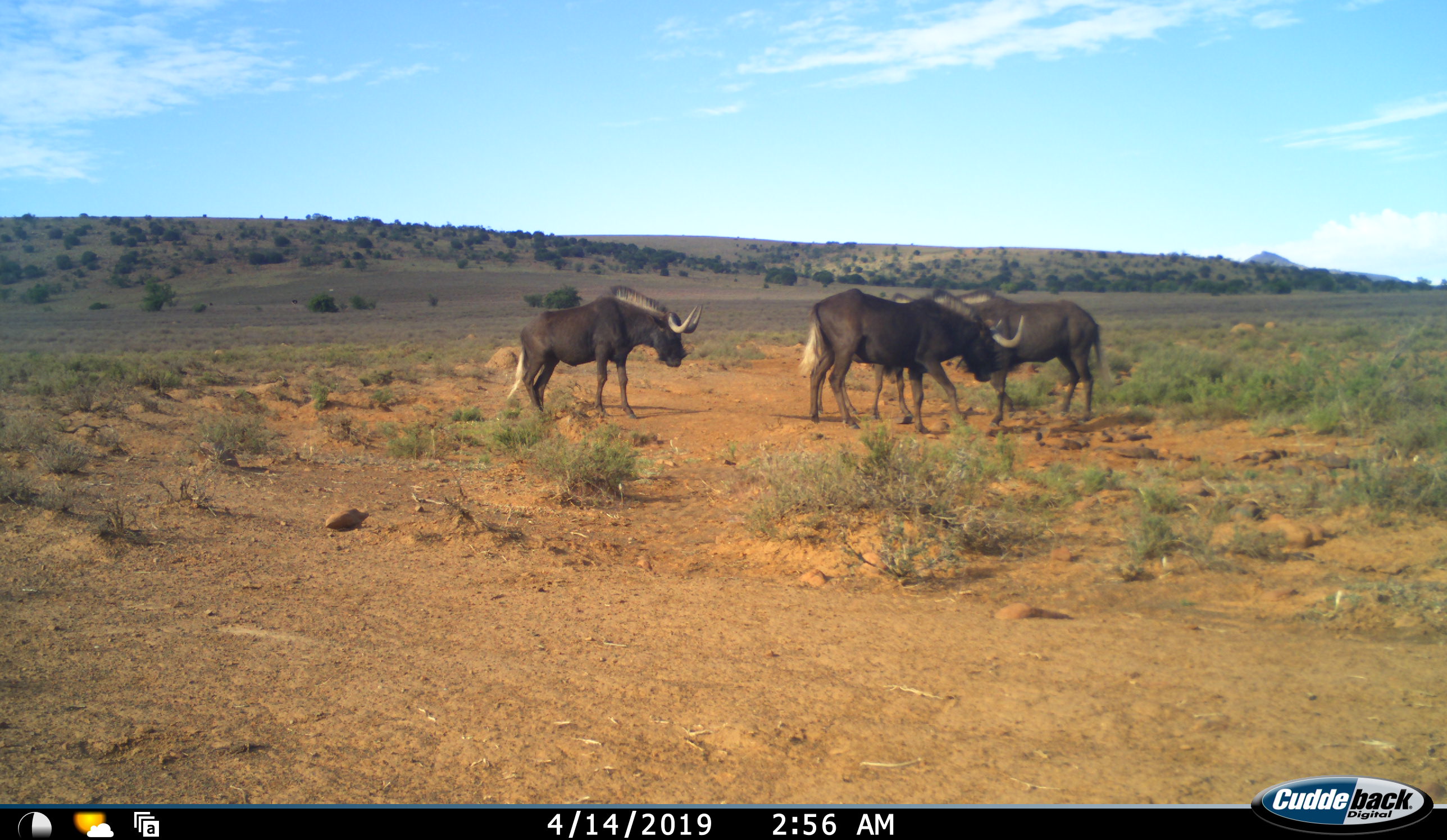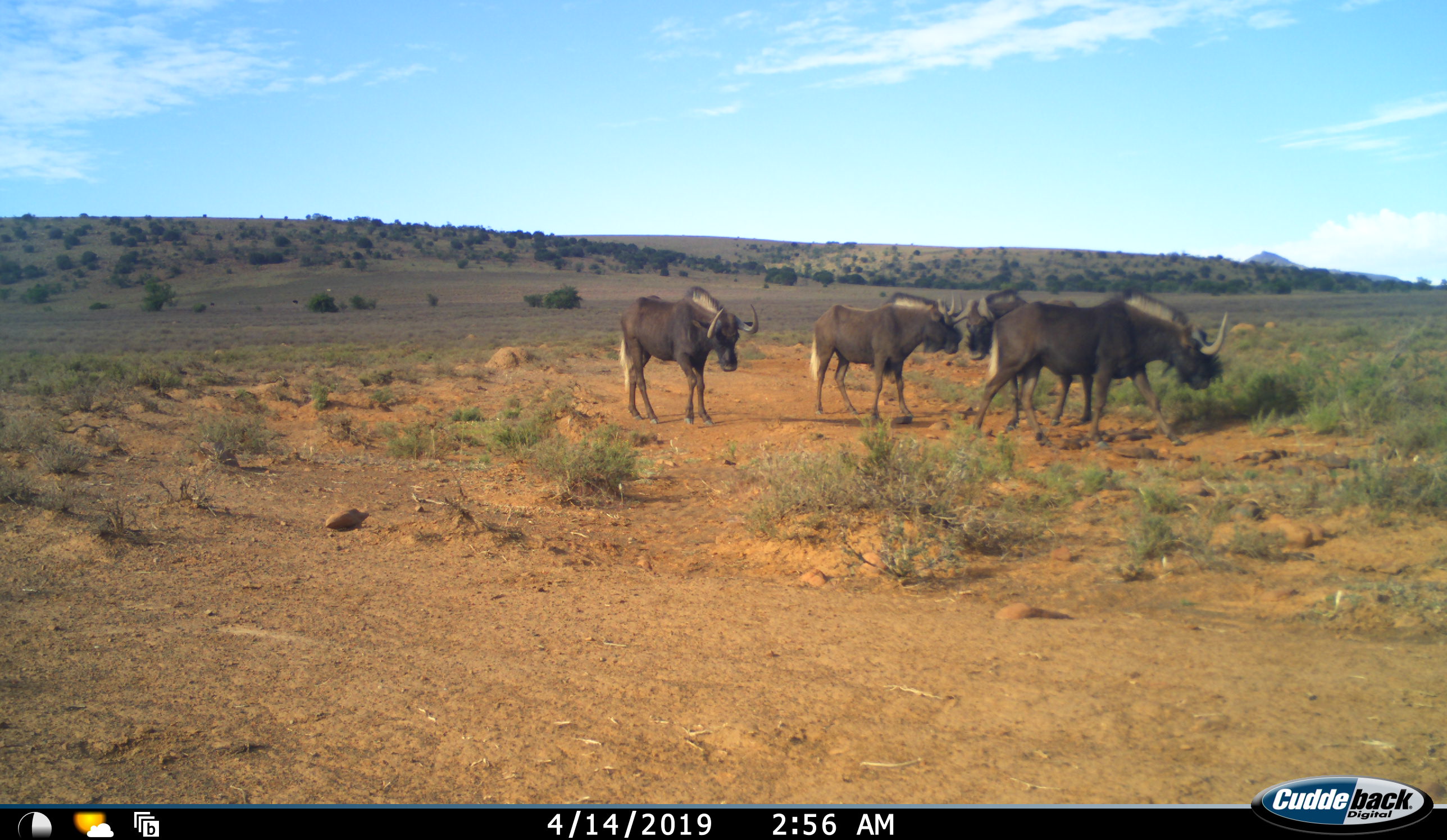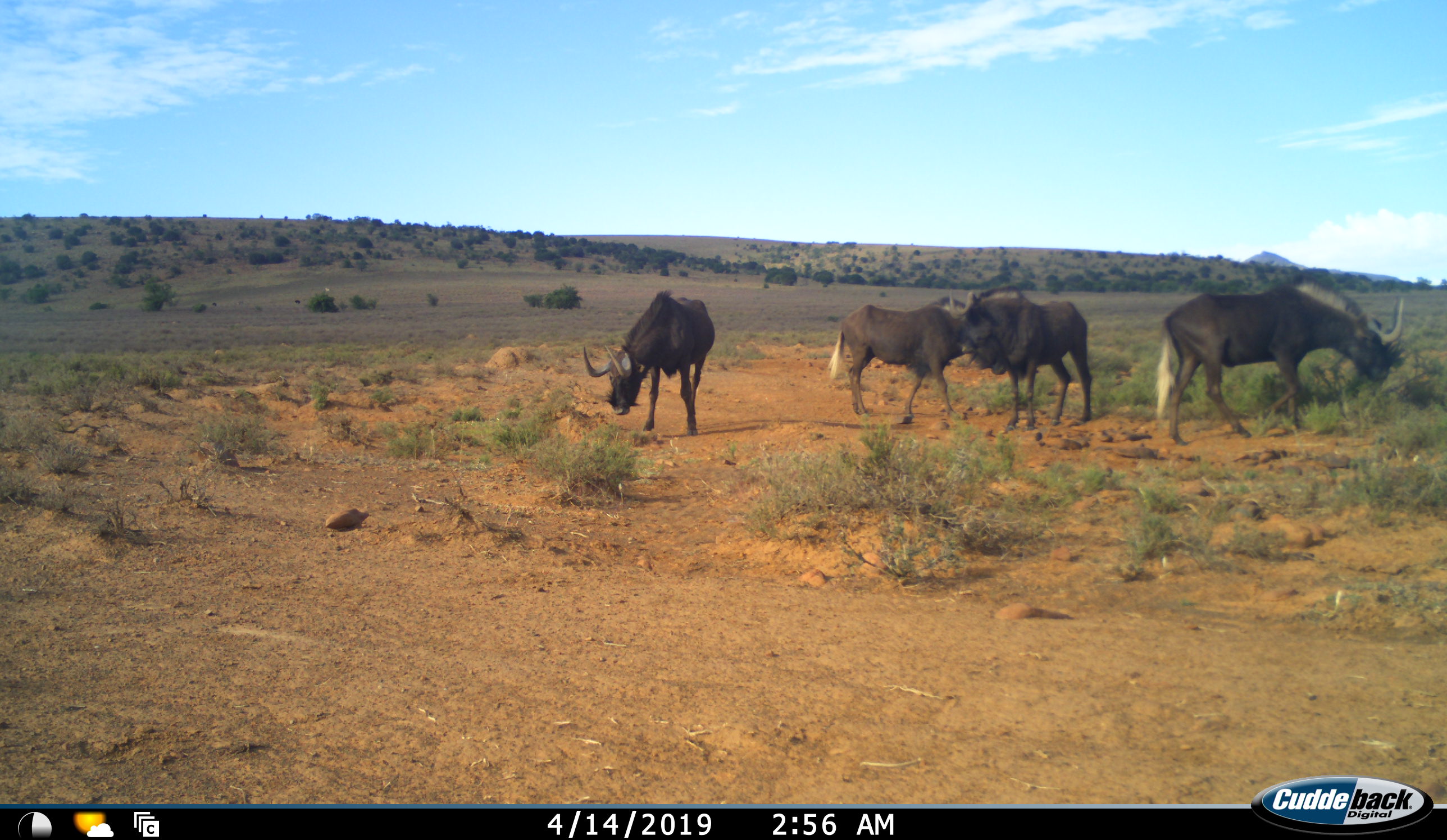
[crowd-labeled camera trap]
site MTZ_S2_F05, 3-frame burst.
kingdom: Animalia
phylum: Chordata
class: Mammalia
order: Artiodactyla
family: Bovidae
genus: Connochaetes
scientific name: Connochaetes gnou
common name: black wildebeest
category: wildebeestblack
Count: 4.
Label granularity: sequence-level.